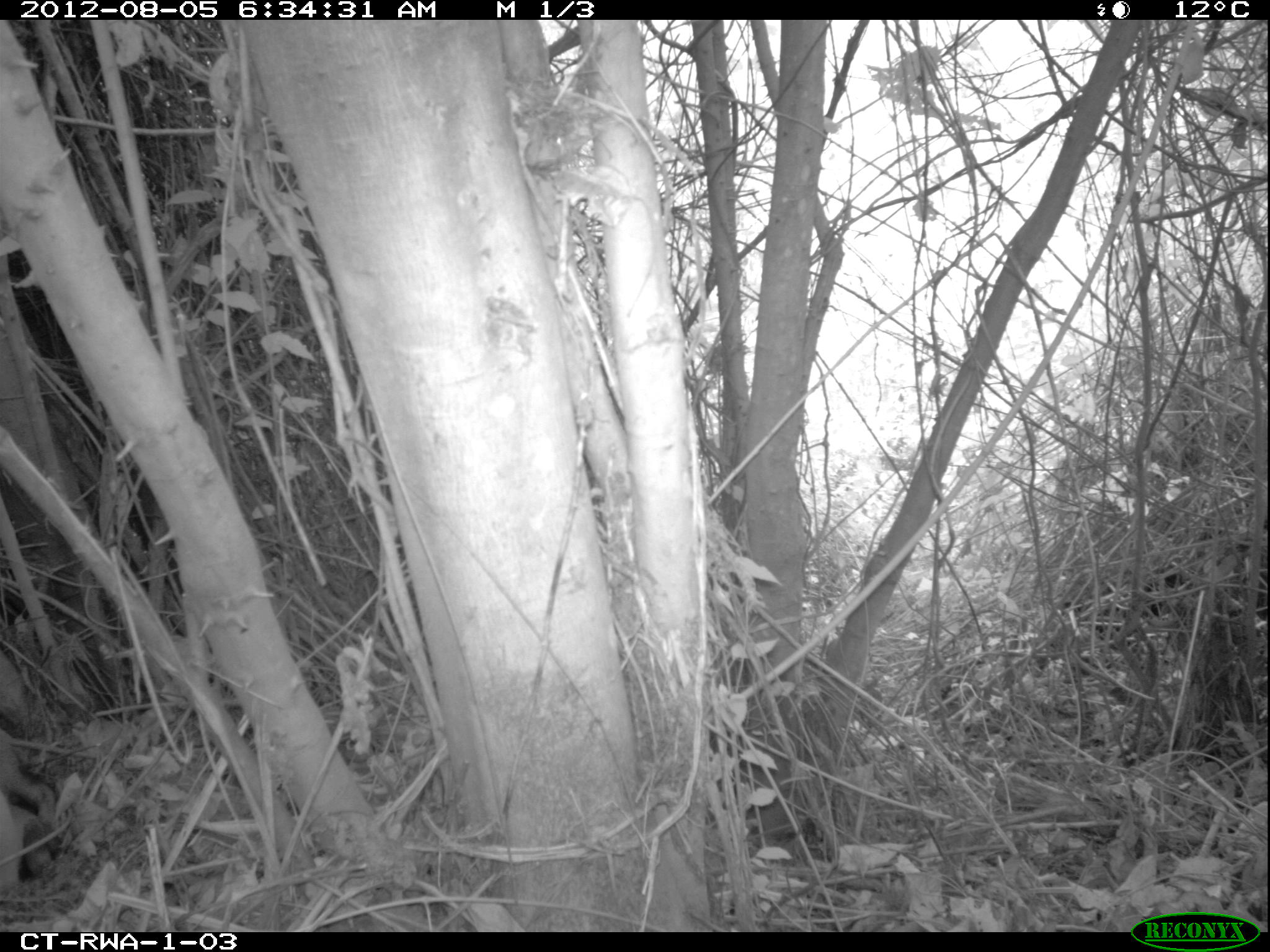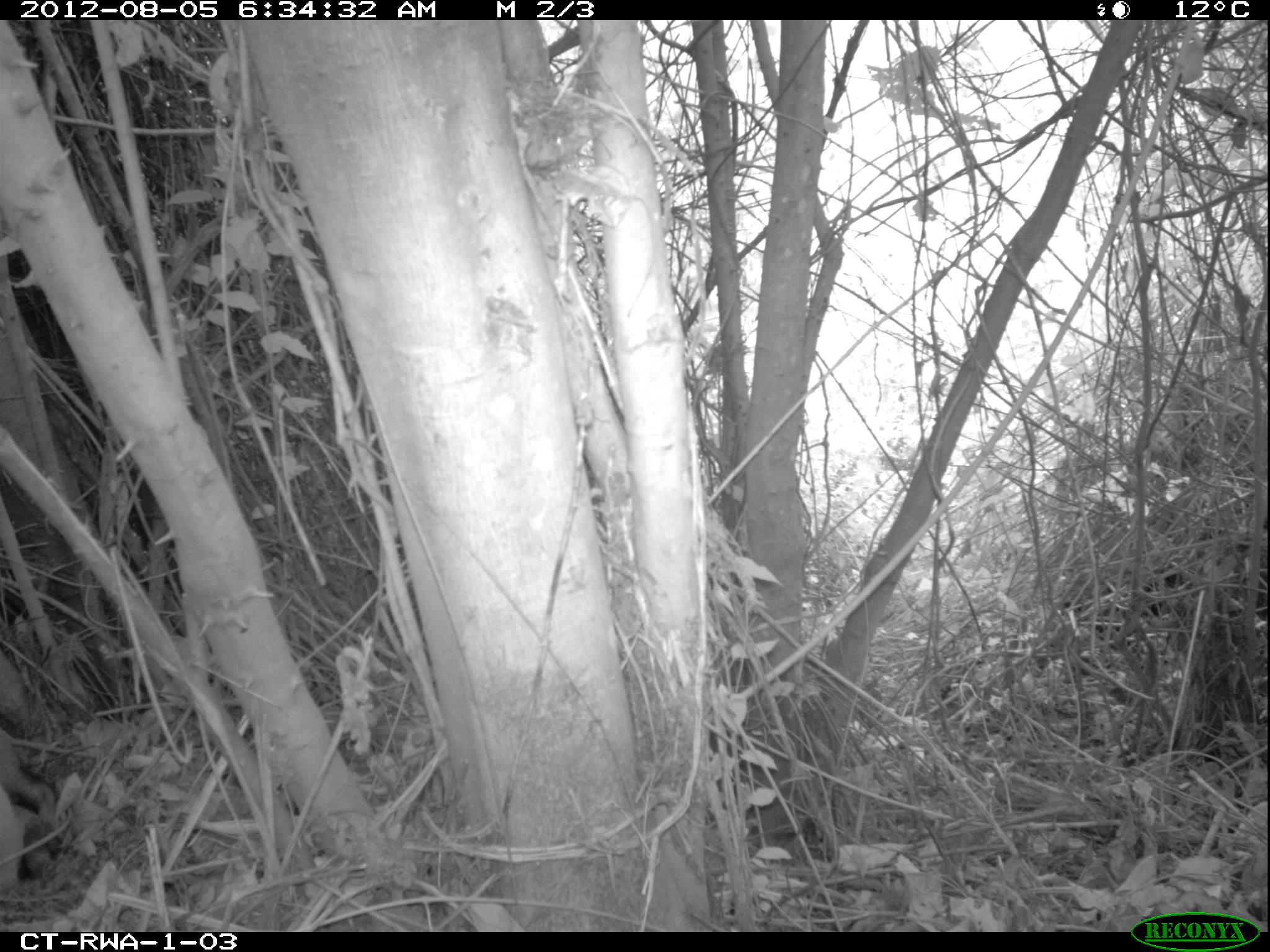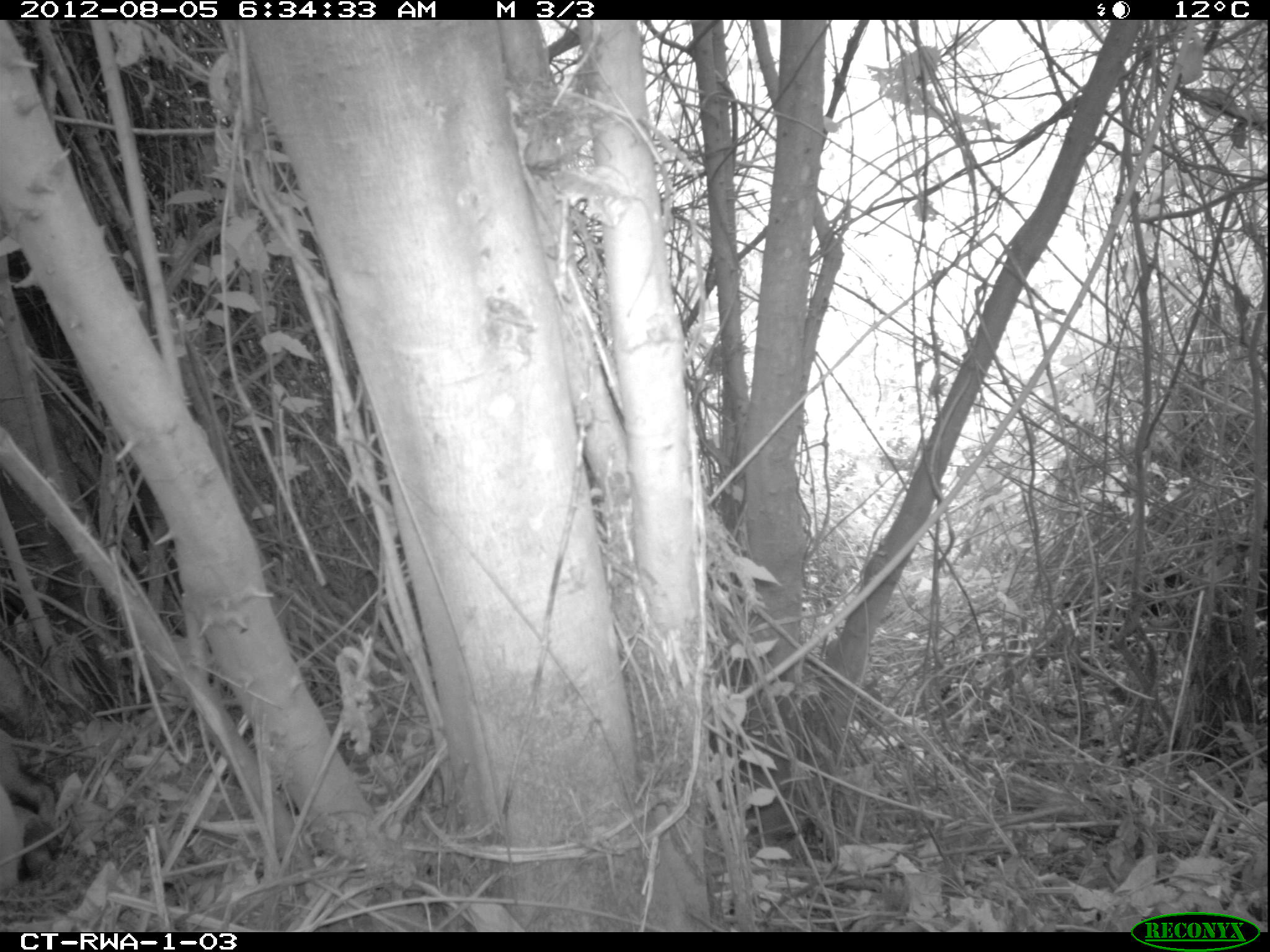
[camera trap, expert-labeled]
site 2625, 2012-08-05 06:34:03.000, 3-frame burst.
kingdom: Animalia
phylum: Chordata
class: Mammalia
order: Artiodactyla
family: Bovidae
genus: Cephalophus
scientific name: Cephalophus nigrifrons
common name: black-fronted duiker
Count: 1.